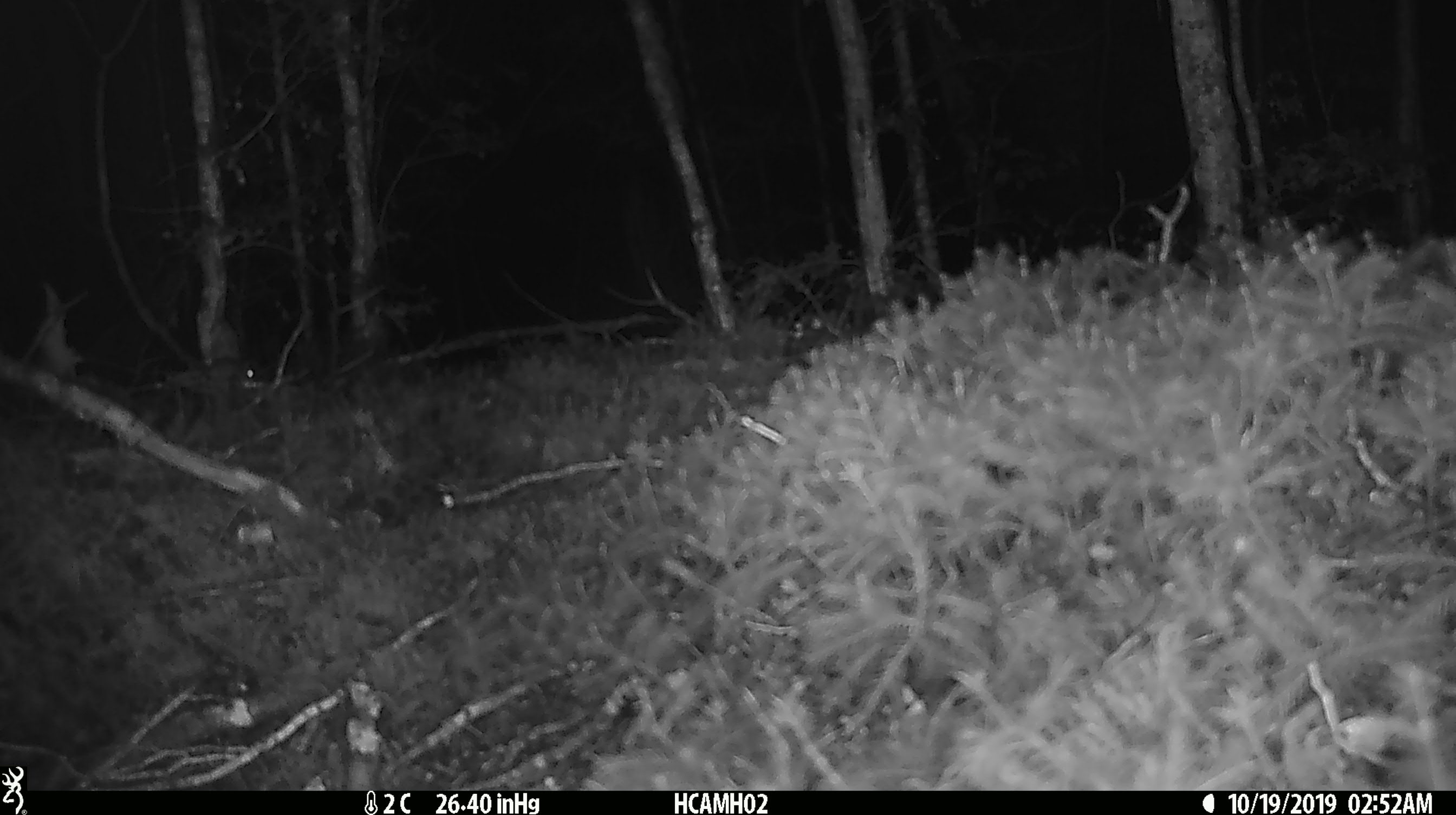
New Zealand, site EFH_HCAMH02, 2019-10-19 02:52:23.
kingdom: Animalia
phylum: Chordata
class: Mammalia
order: Rodentia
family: Muridae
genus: Mus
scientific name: Mus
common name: mouse